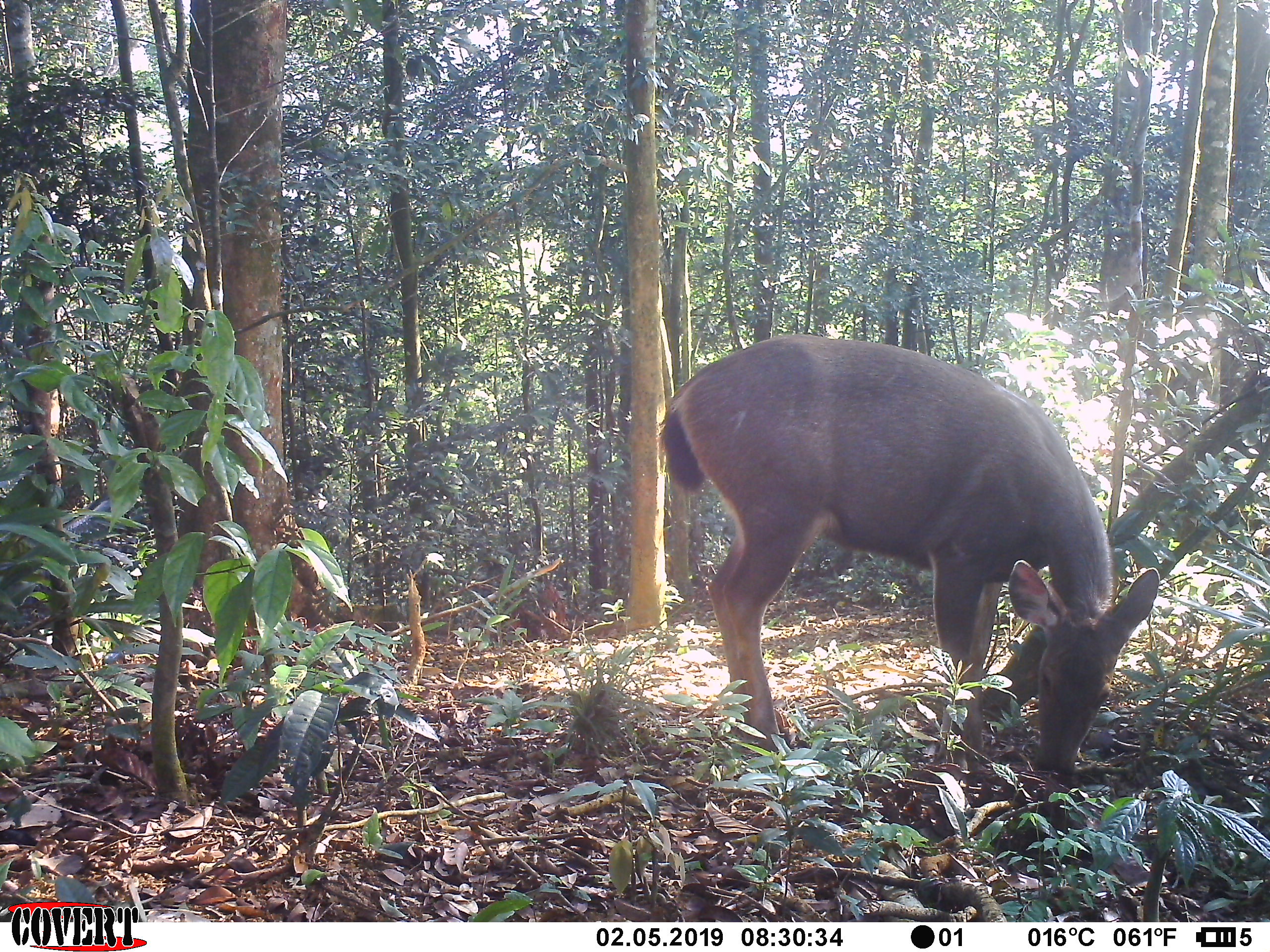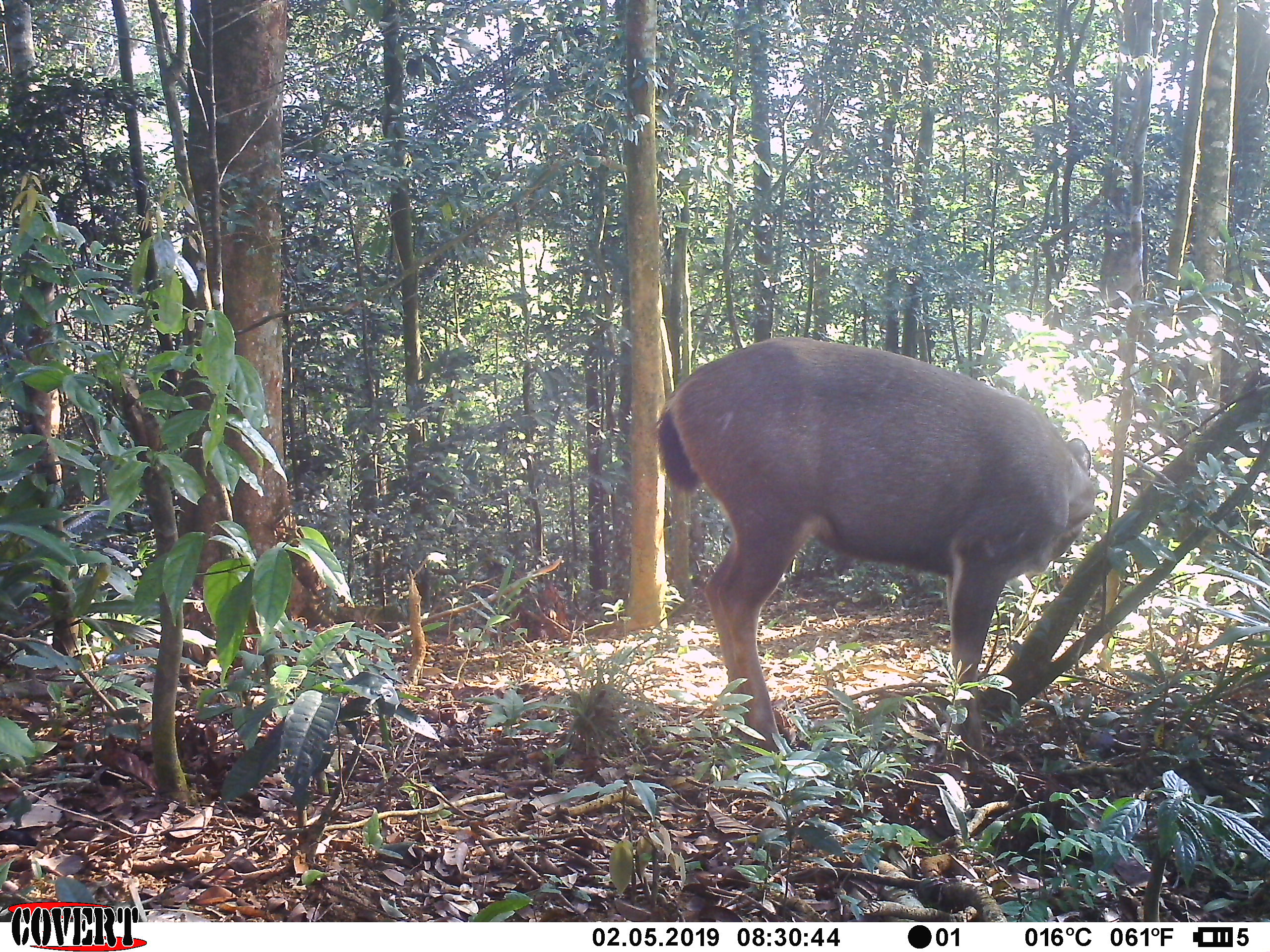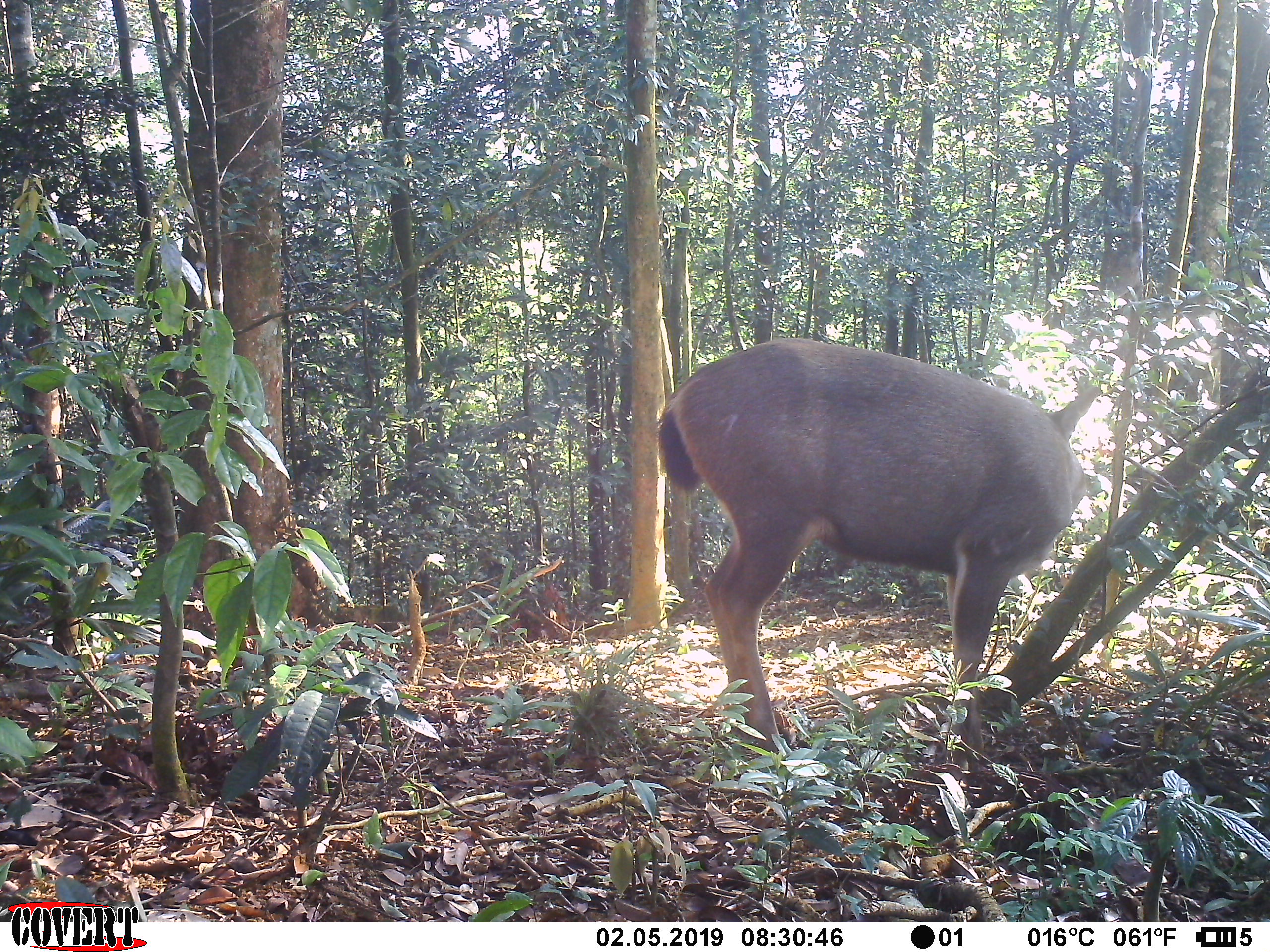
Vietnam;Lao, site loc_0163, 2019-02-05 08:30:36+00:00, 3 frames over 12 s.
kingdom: Animalia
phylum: Chordata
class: Mammalia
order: Artiodactyla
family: Cervidae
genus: Rusa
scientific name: Rusa unicolor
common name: sambar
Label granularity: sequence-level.